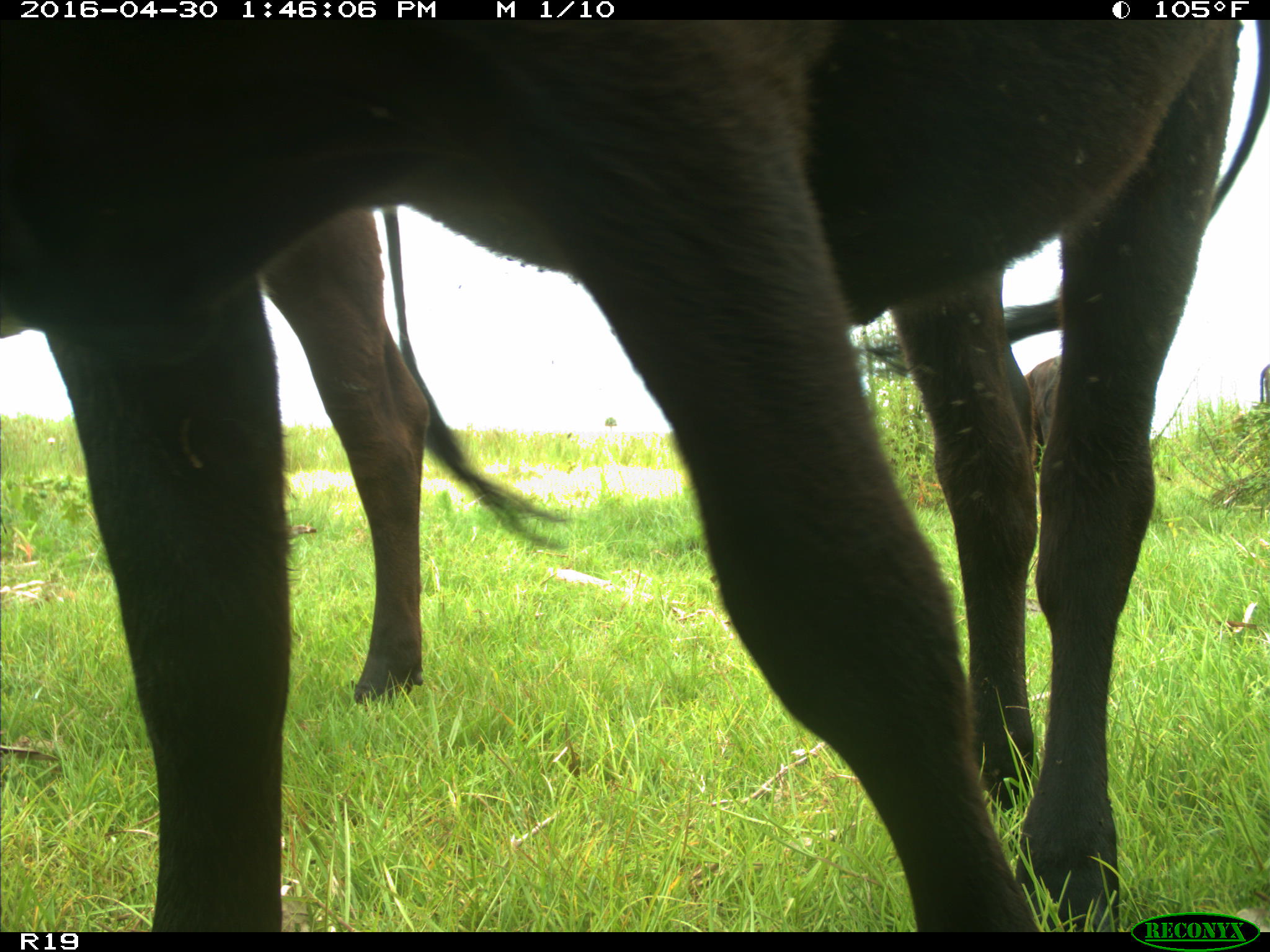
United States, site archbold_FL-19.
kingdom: Animalia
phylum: Chordata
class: Mammalia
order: Artiodactyla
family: Bovidae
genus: Bos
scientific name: Bos taurus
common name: domestic cow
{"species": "Bos taurus (domestic cow)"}